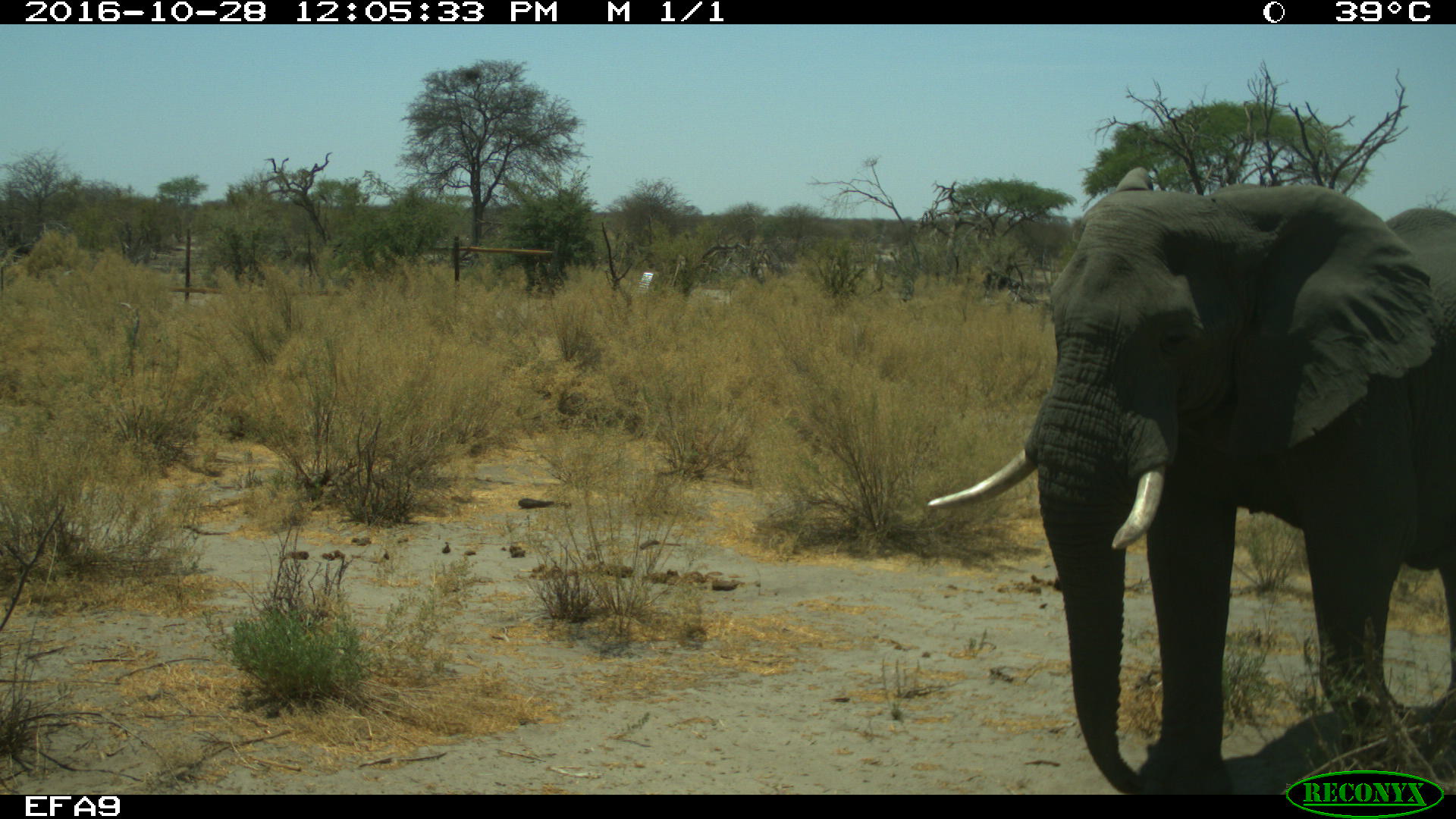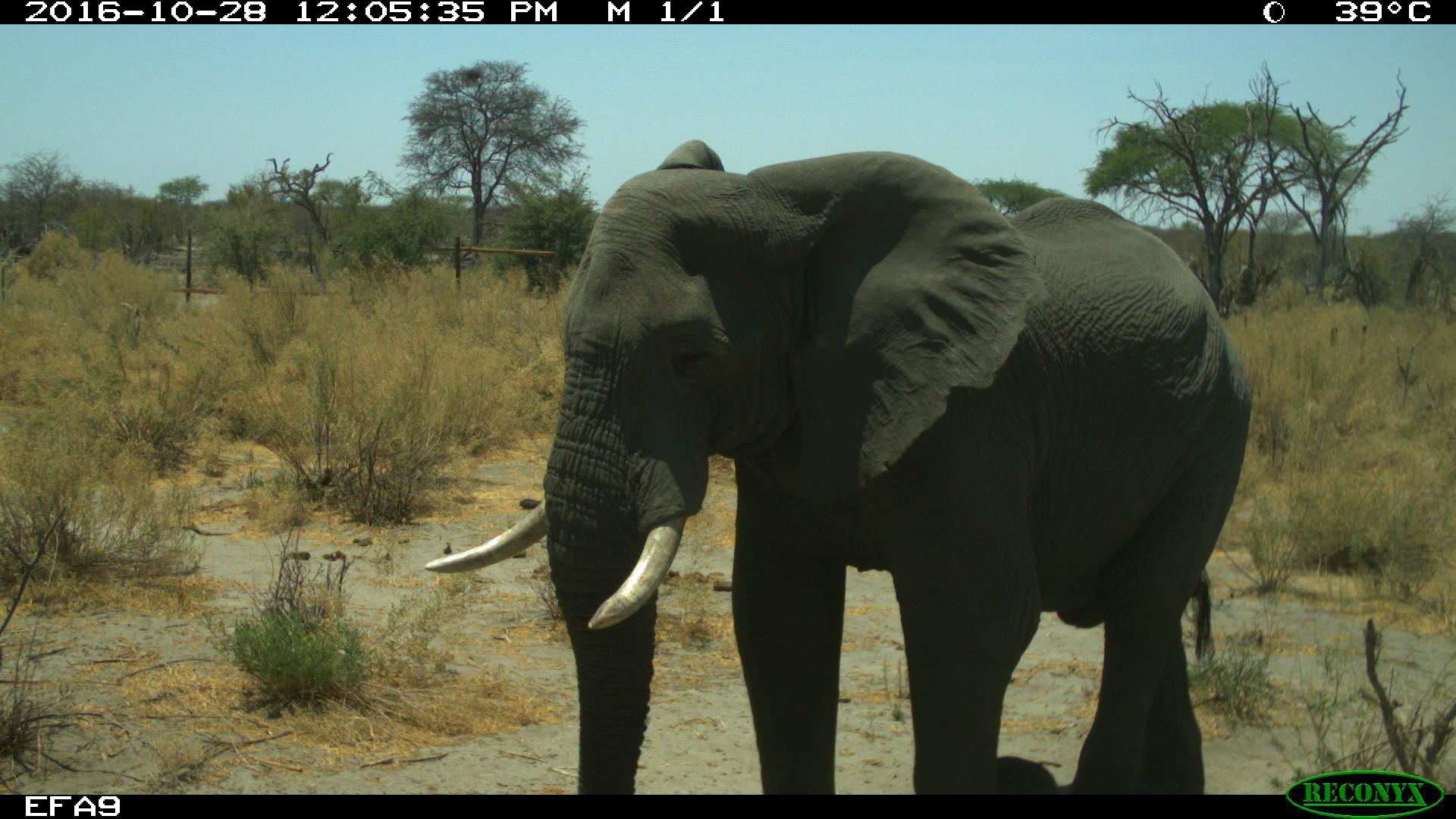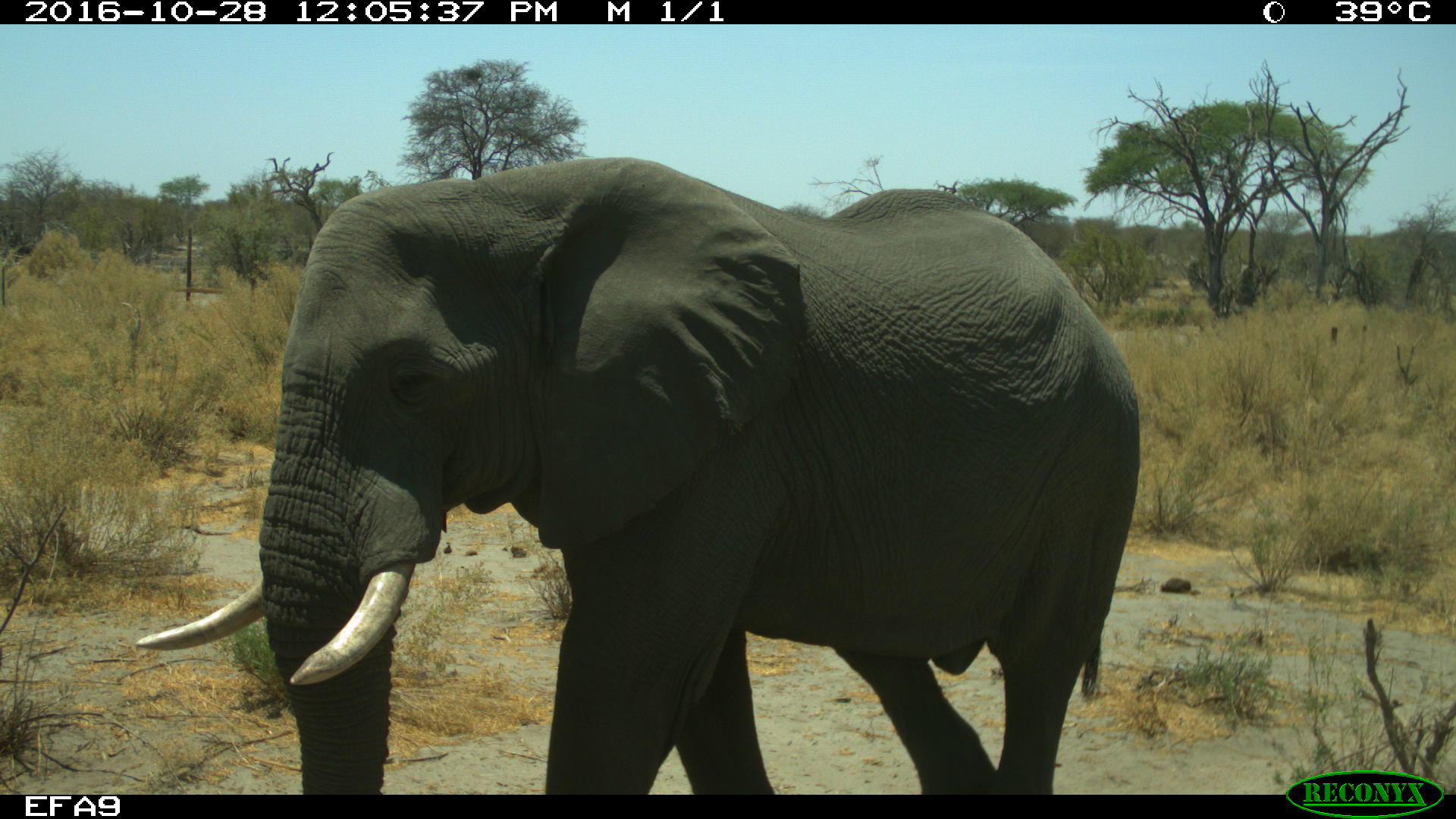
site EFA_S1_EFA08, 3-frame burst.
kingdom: Animalia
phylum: Chordata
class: Mammalia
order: Proboscidea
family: Elephantidae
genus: Loxodonta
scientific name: Loxodonta africana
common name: african bush elephant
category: elephant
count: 1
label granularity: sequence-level